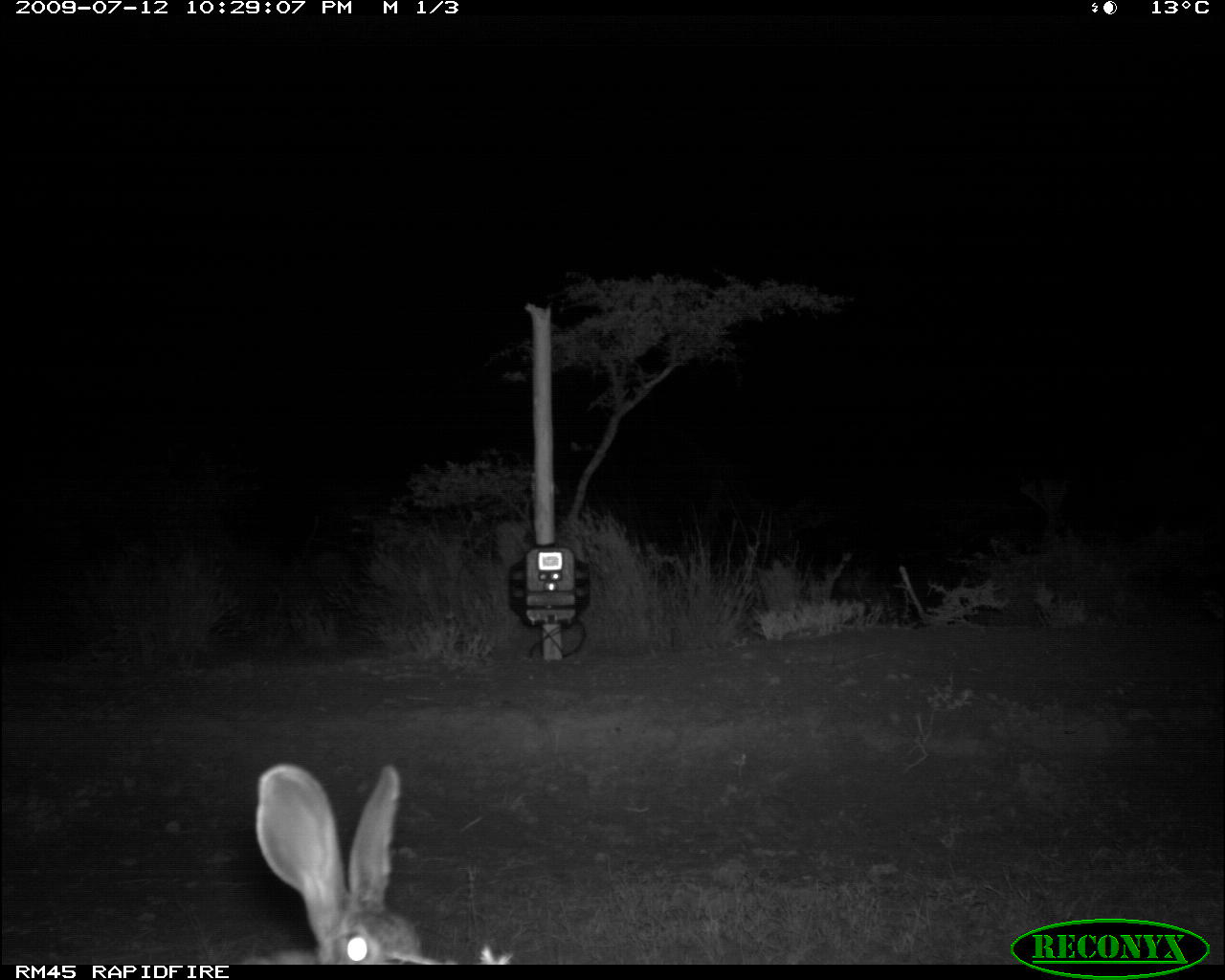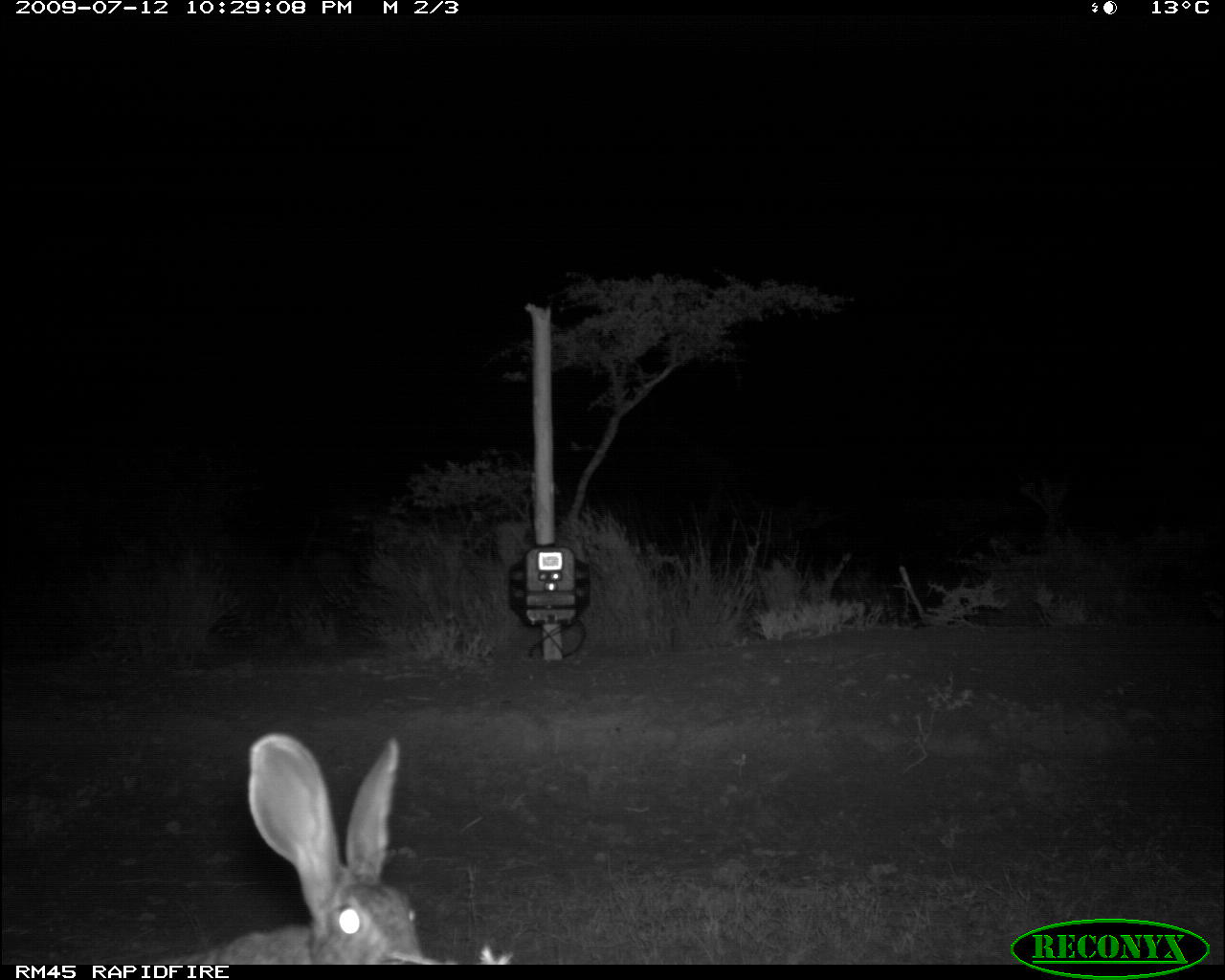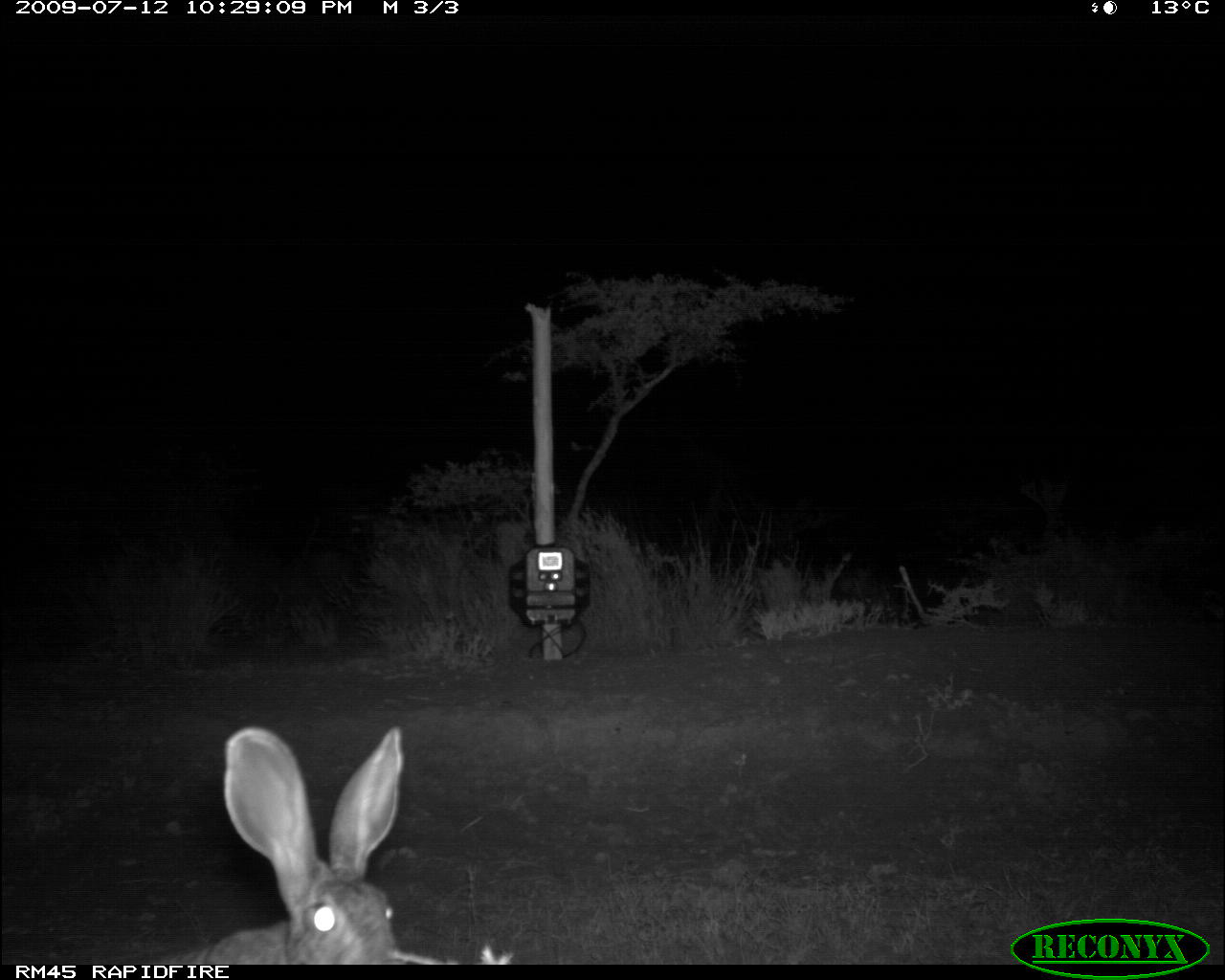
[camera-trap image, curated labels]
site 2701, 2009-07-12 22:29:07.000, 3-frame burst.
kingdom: Animalia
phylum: Chordata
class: Mammalia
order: Lagomorpha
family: Leporidae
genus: Lepus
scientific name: Lepus saxatilis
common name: scrub hare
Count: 1.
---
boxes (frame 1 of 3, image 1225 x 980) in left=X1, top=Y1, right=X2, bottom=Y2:
lepus saxatilis: left=242, top=761, right=441, bottom=965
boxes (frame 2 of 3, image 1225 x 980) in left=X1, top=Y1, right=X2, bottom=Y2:
lepus saxatilis: left=151, top=734, right=425, bottom=965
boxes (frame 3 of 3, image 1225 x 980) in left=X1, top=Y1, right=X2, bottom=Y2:
lepus saxatilis: left=149, top=725, right=426, bottom=965